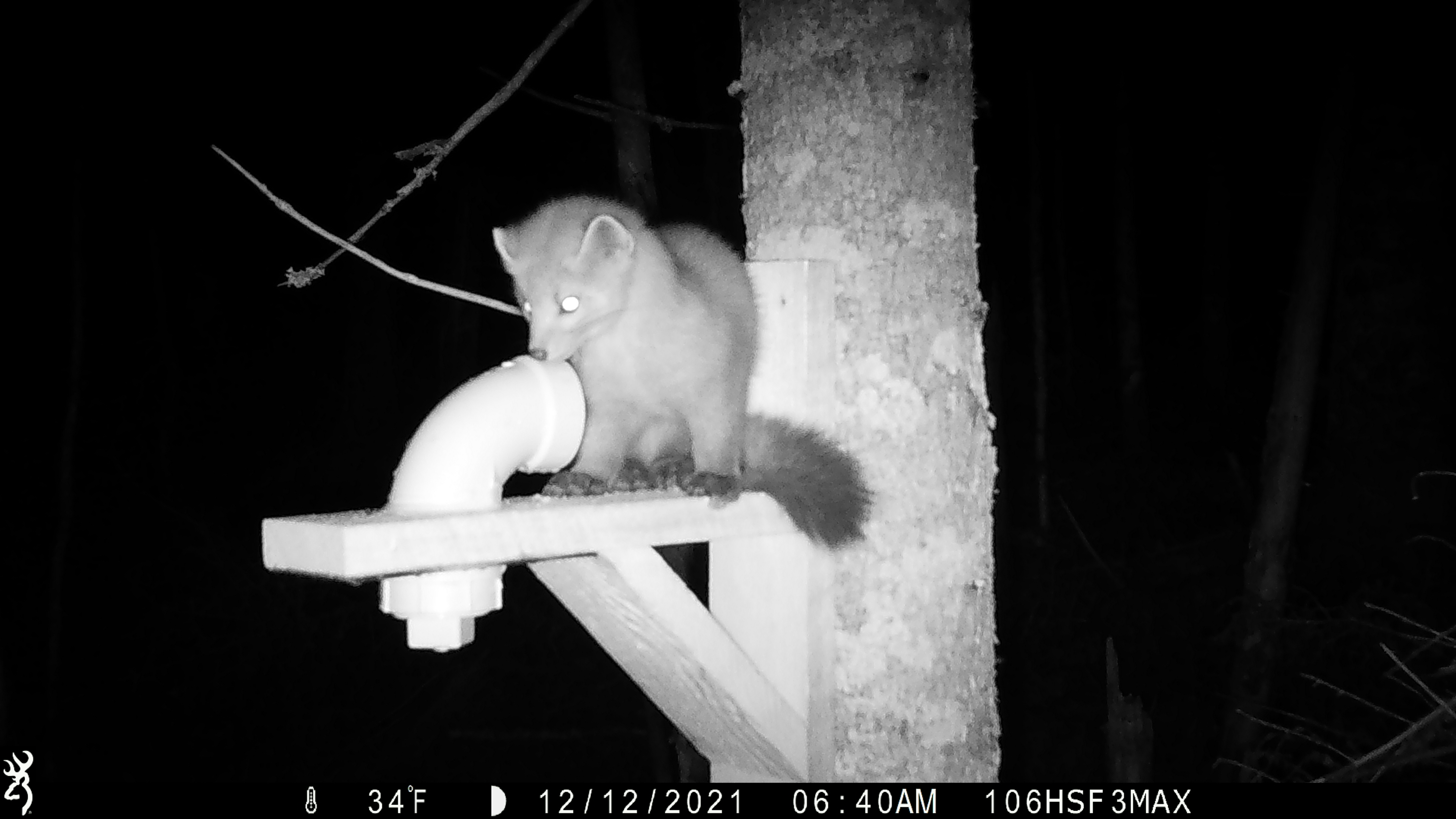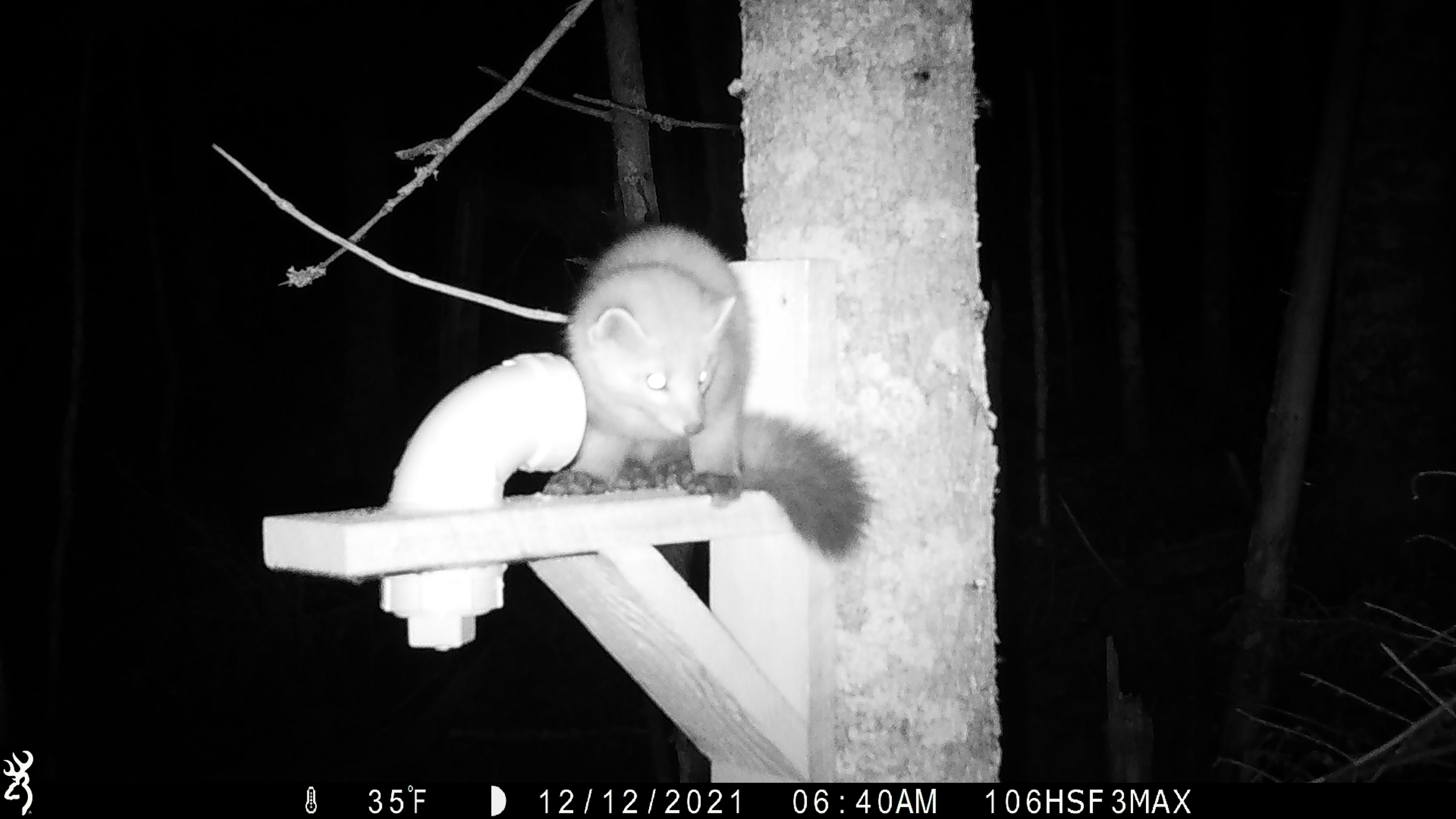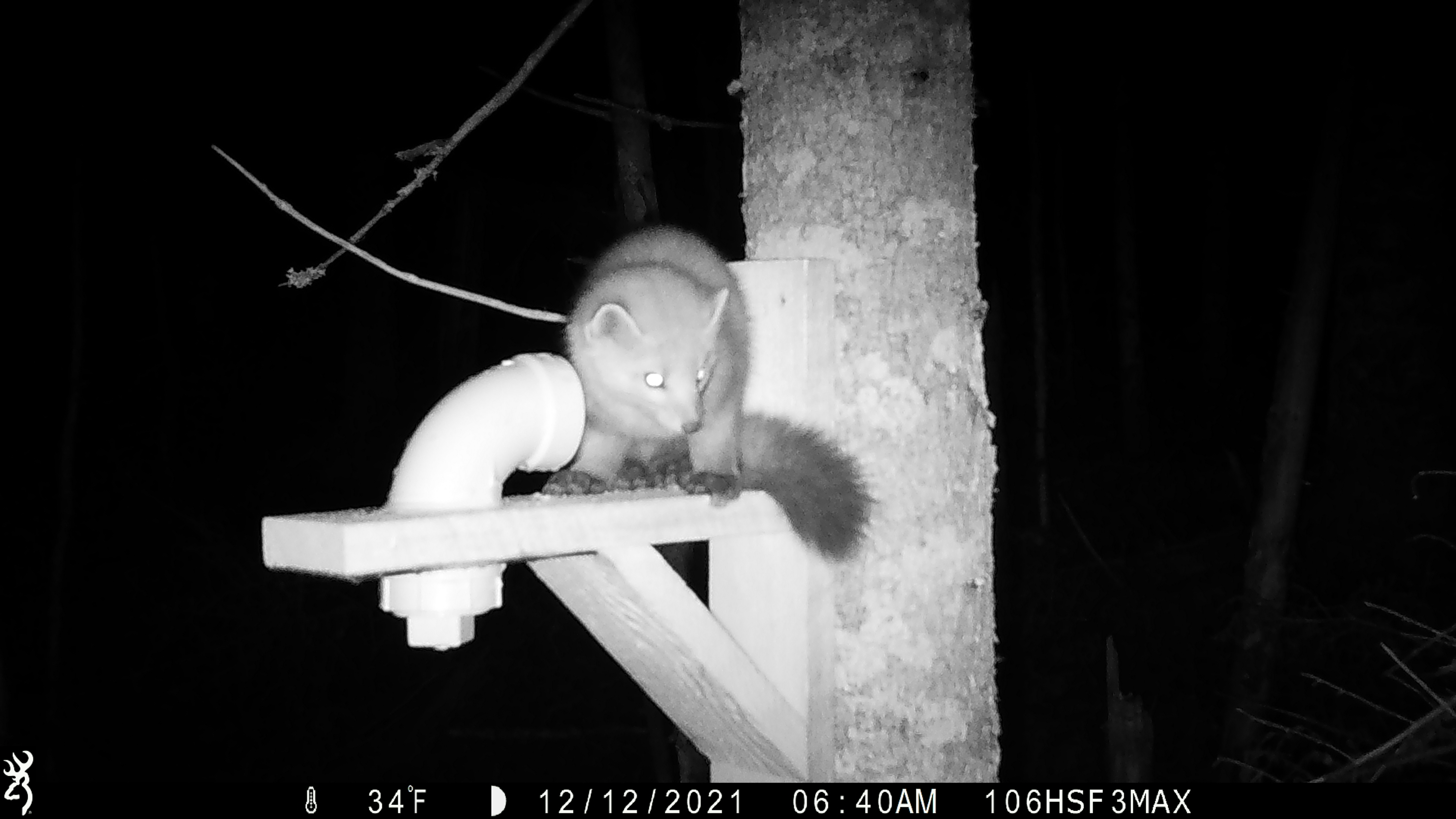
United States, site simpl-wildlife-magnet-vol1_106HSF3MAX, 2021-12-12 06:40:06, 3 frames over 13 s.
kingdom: Animalia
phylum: Chordata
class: Mammalia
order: Carnivora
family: Mustelidae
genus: Martes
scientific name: Martes americana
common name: american marten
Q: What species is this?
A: American marten (Martes americana).